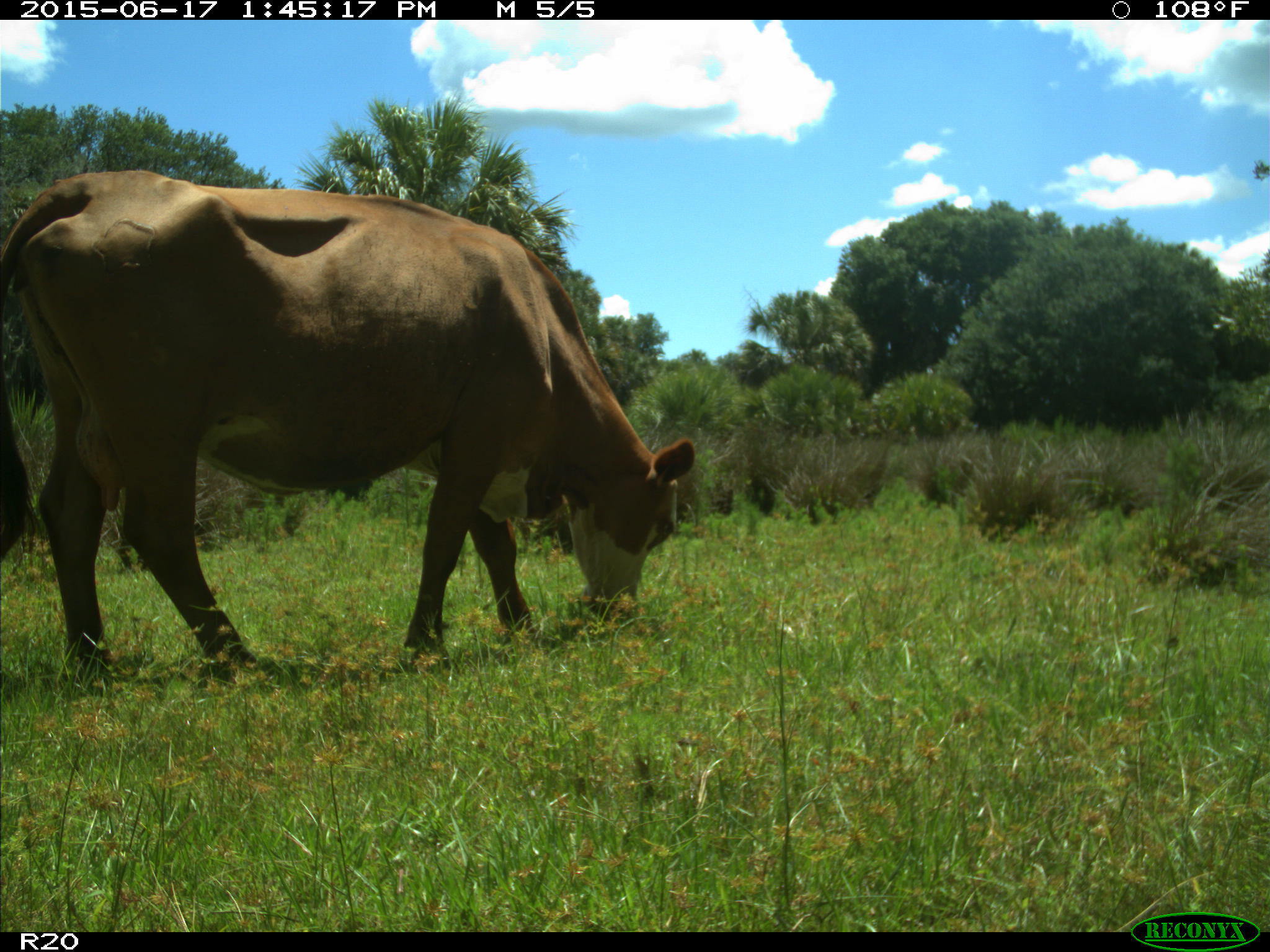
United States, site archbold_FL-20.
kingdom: Animalia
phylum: Chordata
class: Mammalia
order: Artiodactyla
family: Bovidae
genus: Bos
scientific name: Bos taurus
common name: domestic cow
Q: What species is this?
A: Bos taurus (domestic cow).